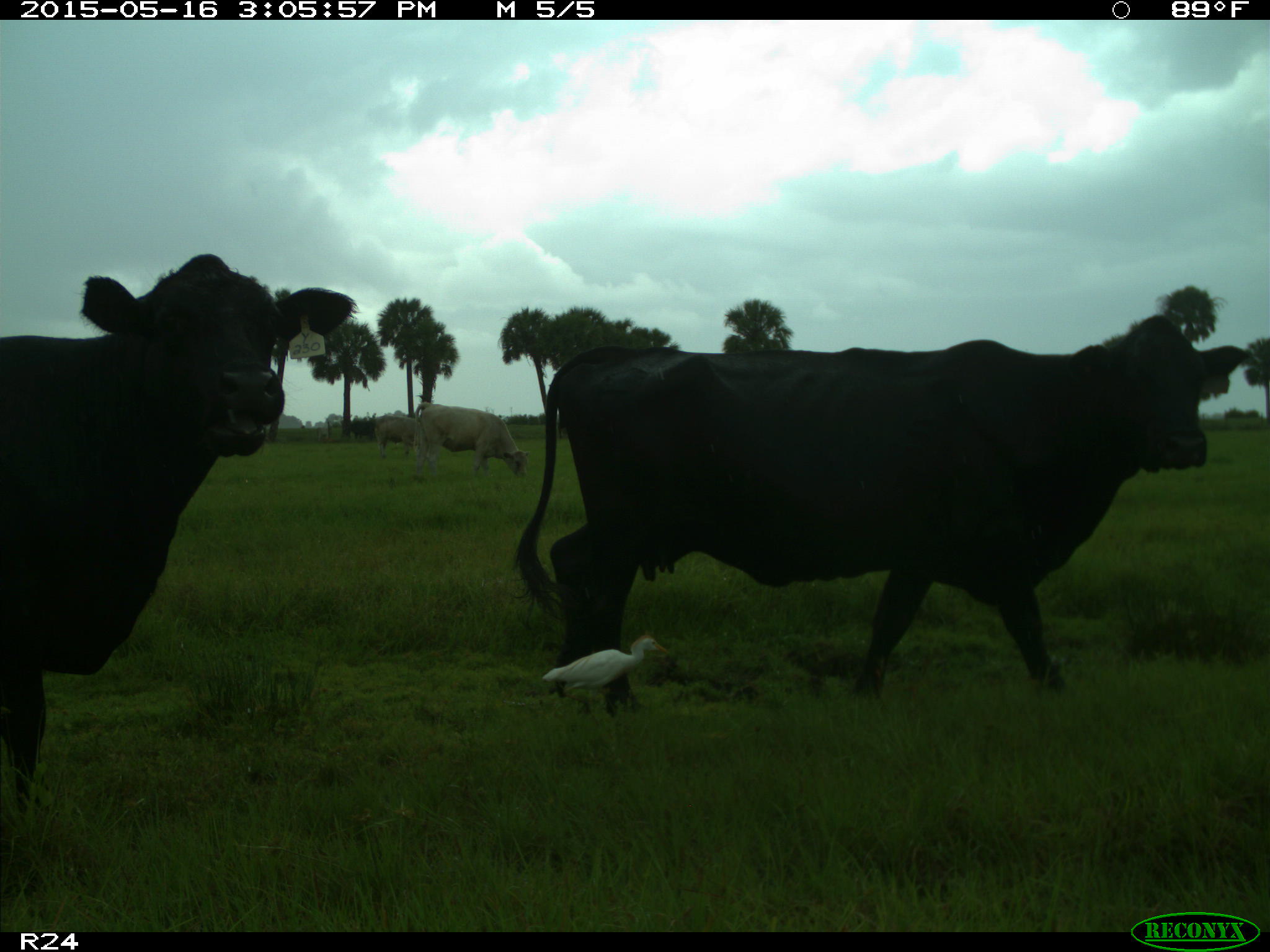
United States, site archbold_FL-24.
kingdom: Animalia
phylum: Chordata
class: Mammalia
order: Artiodactyla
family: Bovidae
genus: Bos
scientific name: Bos taurus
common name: domestic cow